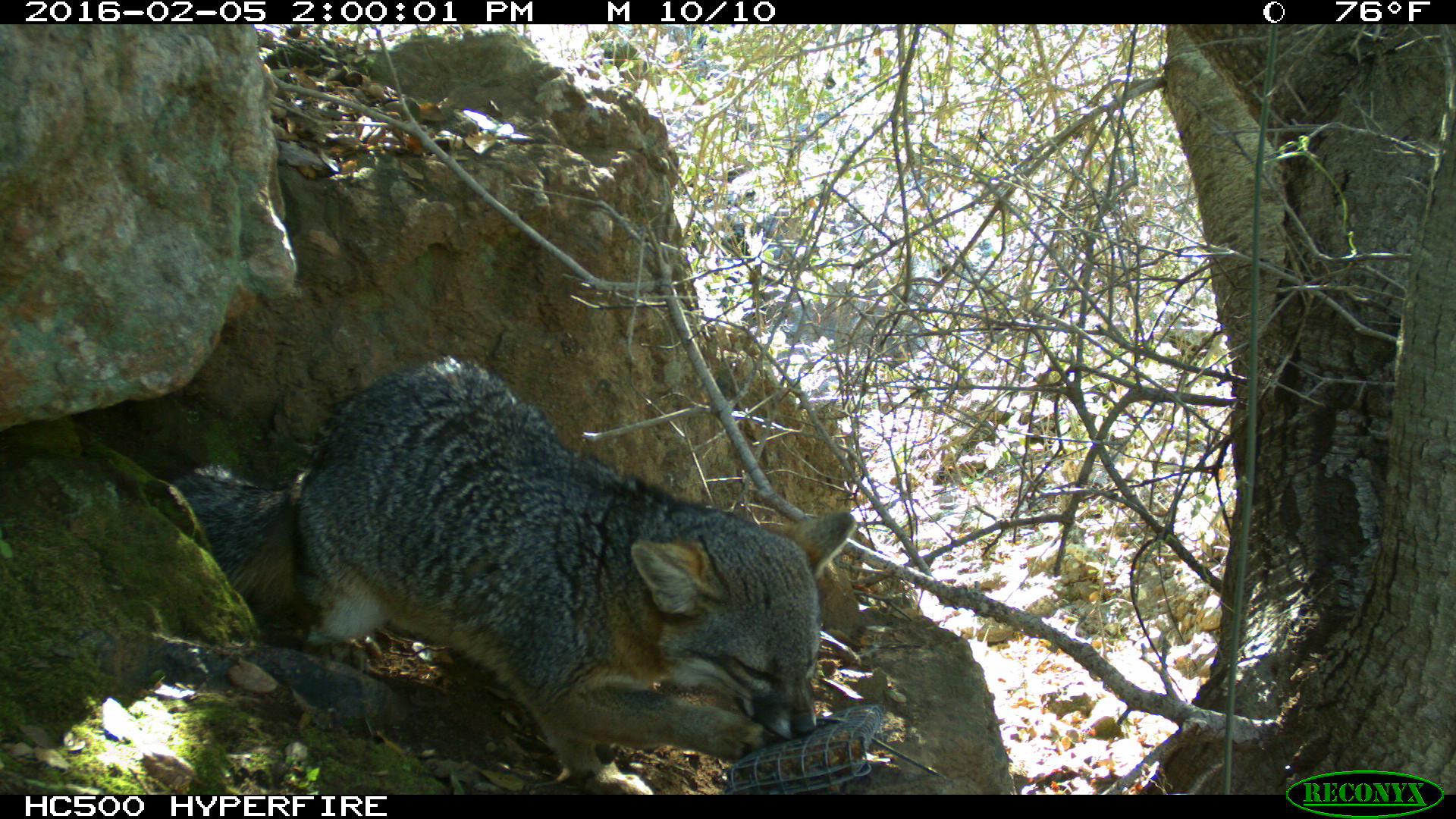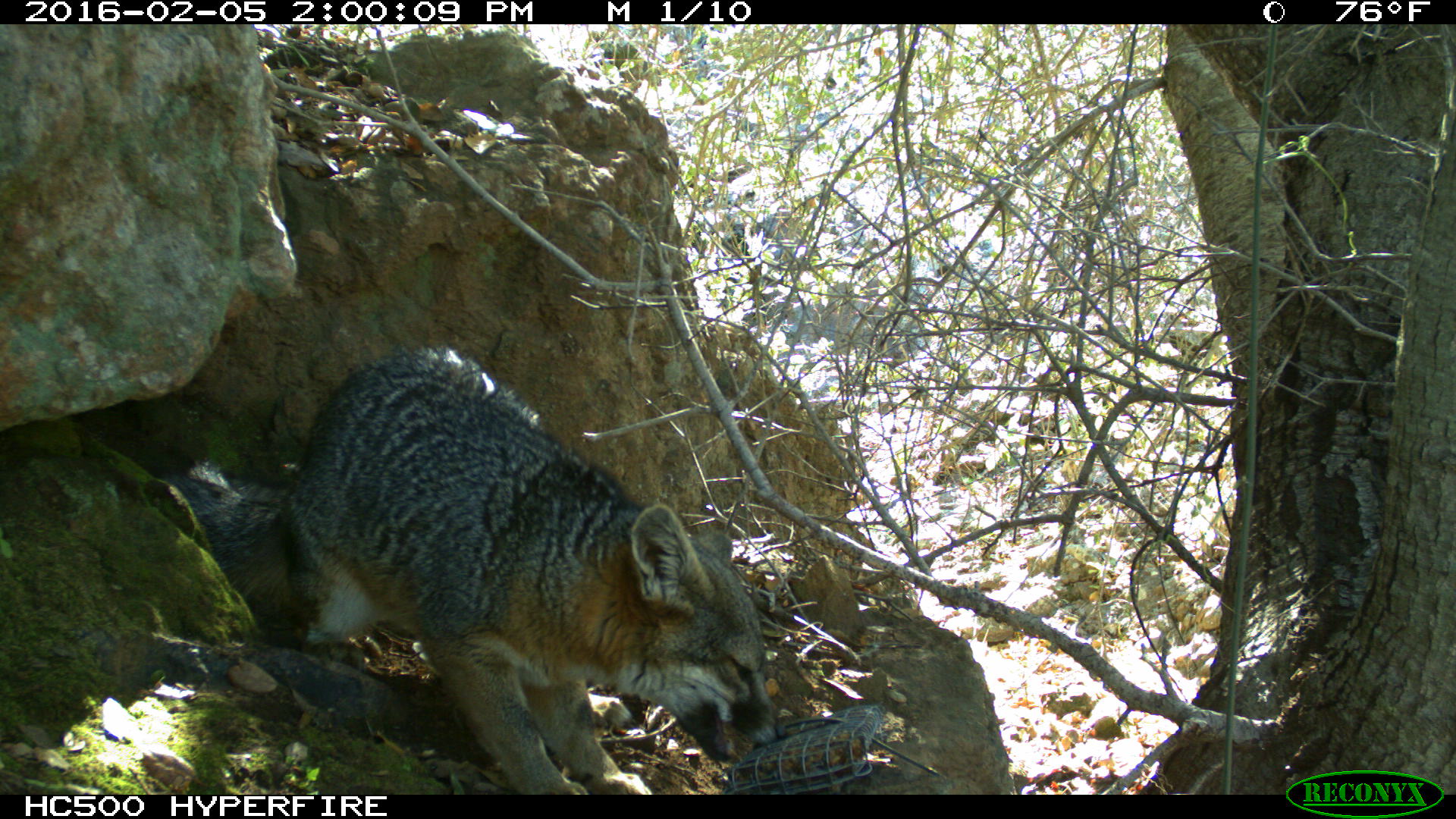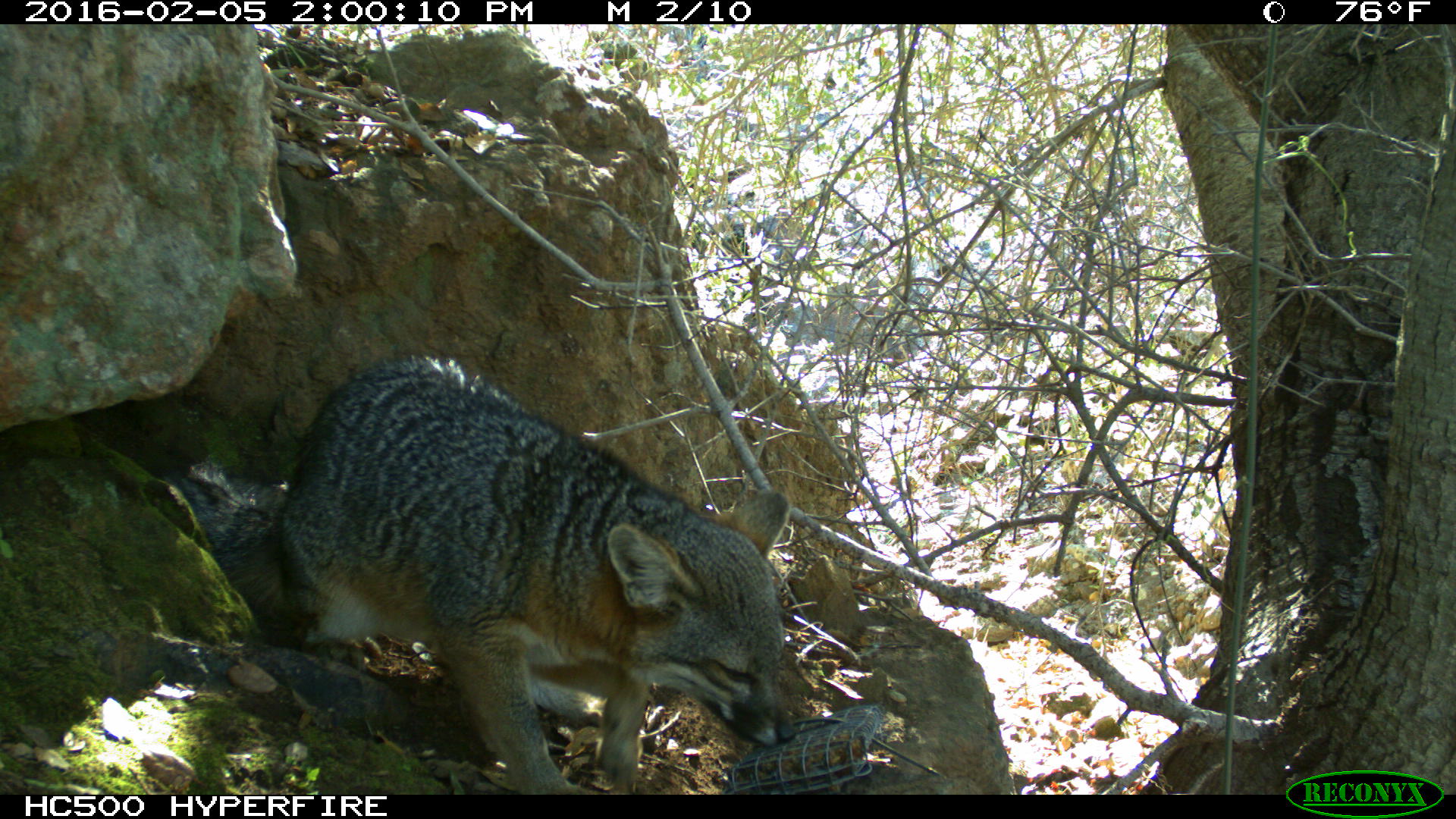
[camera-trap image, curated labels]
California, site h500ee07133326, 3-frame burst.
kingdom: Animalia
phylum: Chordata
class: Mammalia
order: Carnivora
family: Canidae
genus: Urocyon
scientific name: Urocyon littoralis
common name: island fox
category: fox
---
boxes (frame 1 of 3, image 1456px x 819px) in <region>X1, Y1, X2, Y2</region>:
fox: <region>174, 350, 858, 795</region>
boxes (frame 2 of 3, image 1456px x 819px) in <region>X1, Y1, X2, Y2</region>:
fox: <region>162, 345, 786, 795</region>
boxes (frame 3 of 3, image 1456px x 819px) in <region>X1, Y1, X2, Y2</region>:
fox: <region>162, 355, 795, 793</region>